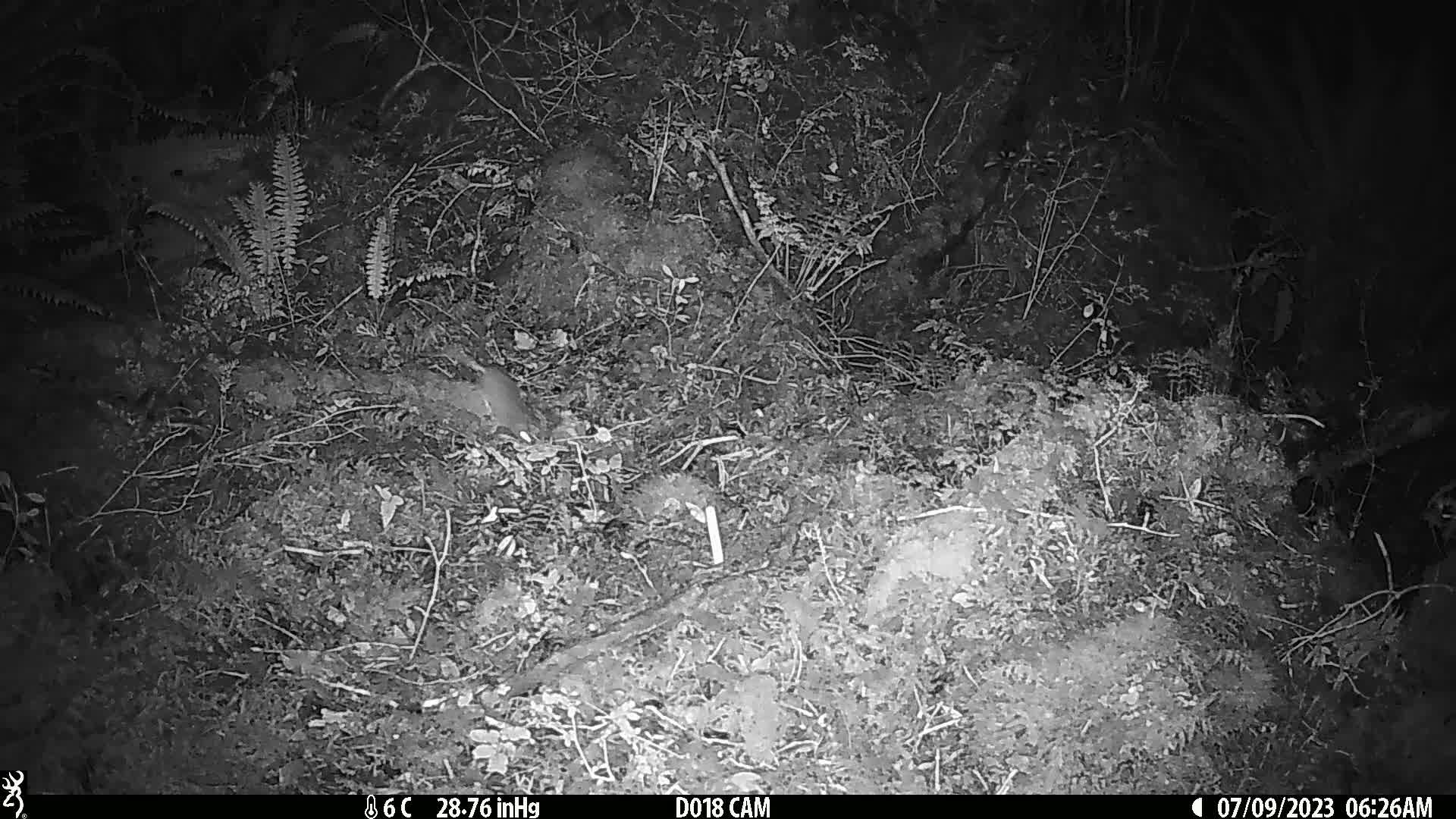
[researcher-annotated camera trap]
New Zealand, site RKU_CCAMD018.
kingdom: Animalia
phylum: Chordata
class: Mammalia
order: Rodentia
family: Muridae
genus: Rattus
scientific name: Rattus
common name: rat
Rat (Rattus).